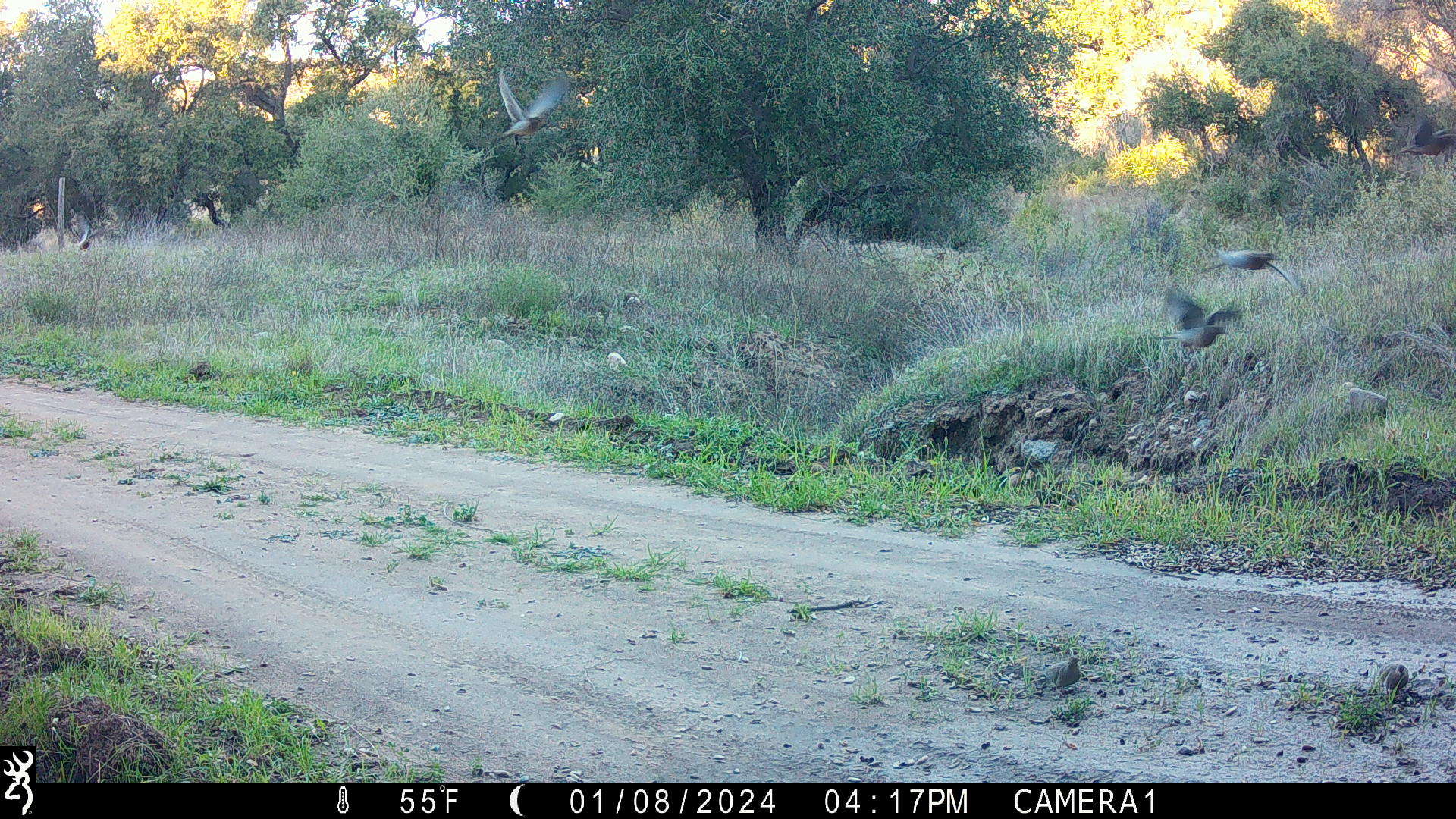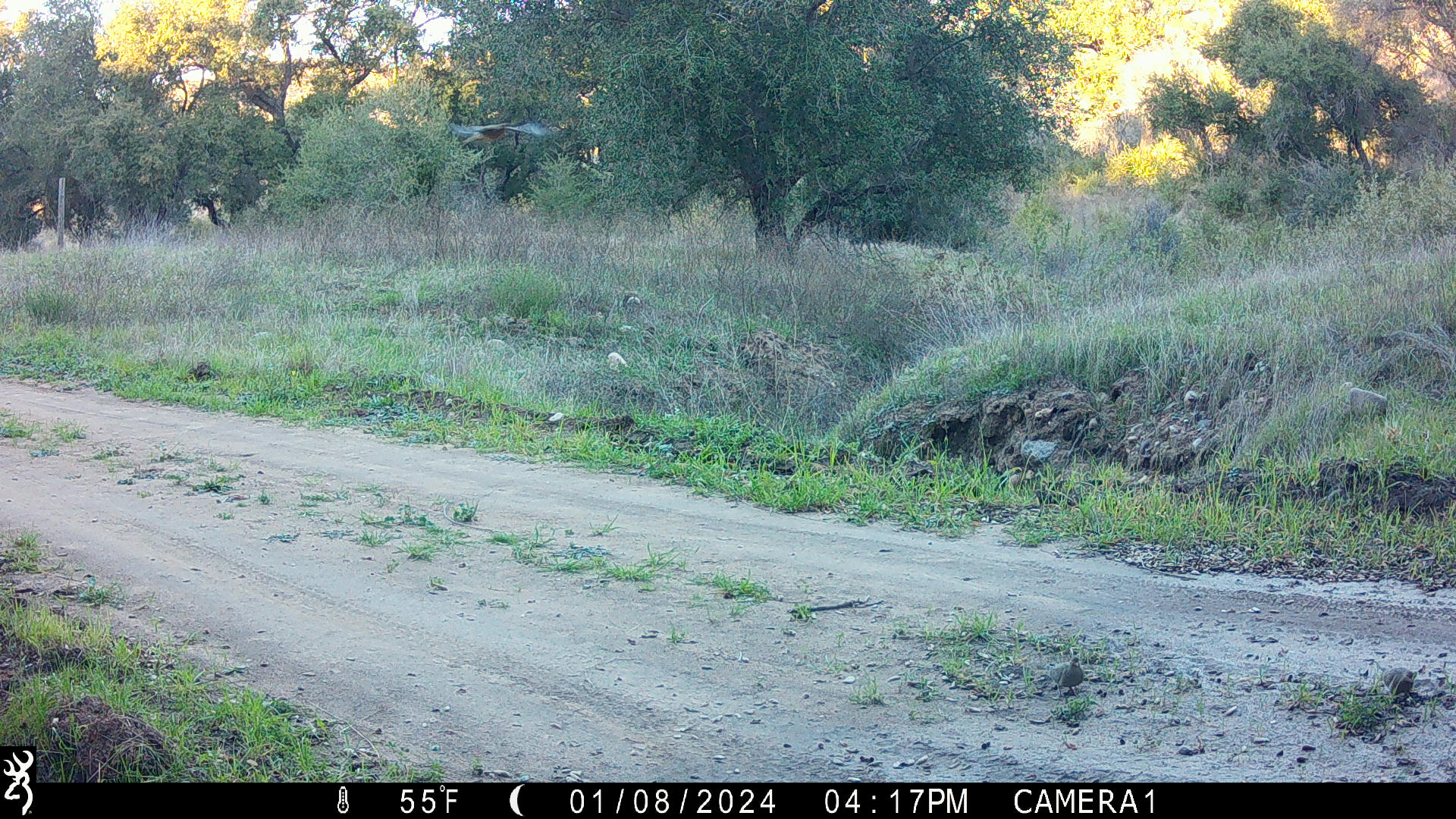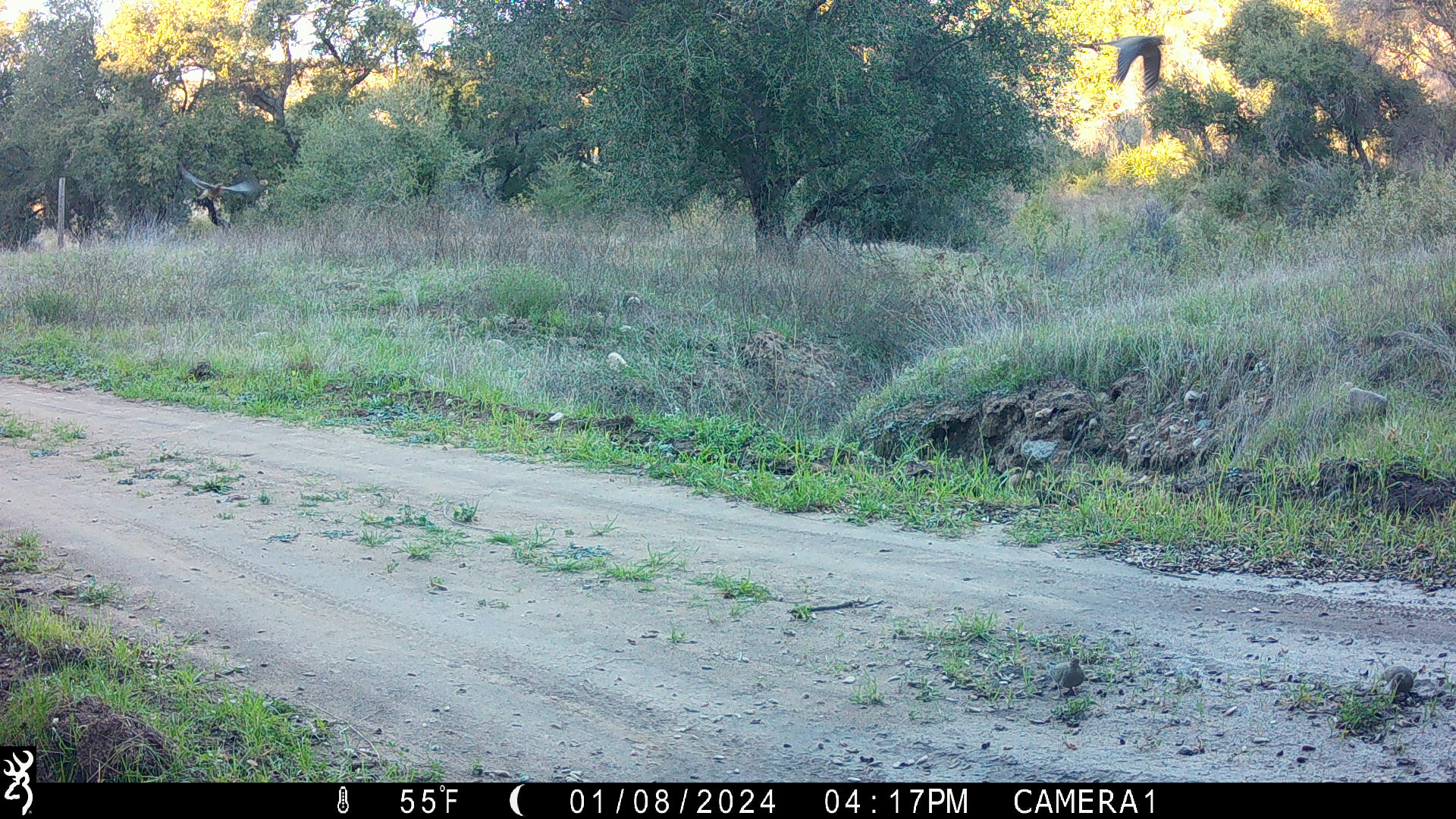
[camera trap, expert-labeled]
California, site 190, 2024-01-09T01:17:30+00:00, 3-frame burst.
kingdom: Animalia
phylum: Chordata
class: Aves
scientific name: Aves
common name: bird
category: unknown bird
Unknown bird (bird) (Aves).